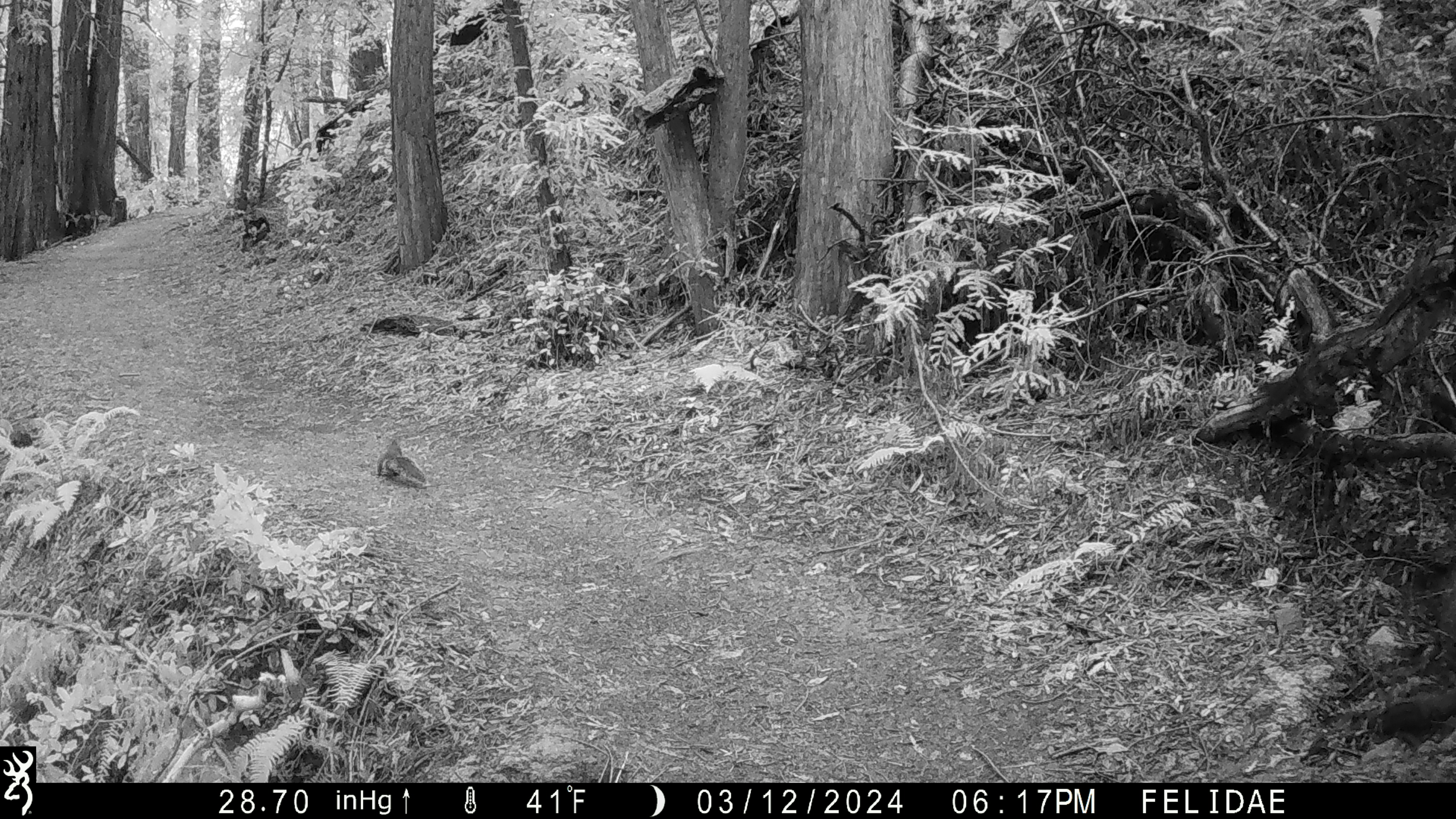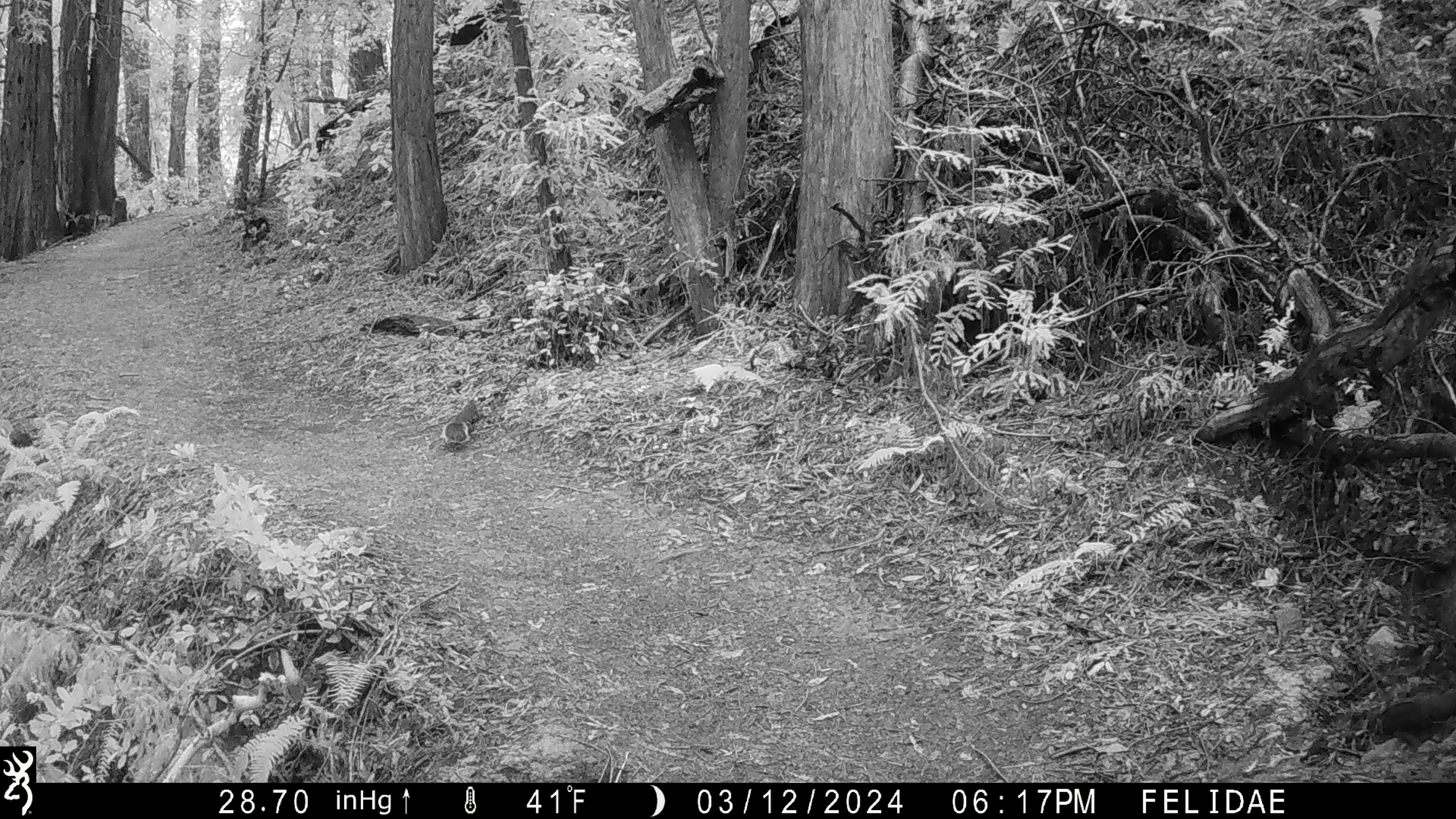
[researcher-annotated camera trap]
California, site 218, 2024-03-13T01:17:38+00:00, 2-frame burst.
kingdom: Animalia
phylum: Chordata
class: Mammalia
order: Rodentia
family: Sciuridae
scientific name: Sciuridae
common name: squirrel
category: unknown squirrel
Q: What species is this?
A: Unknown squirrel (squirrel) (Sciuridae).